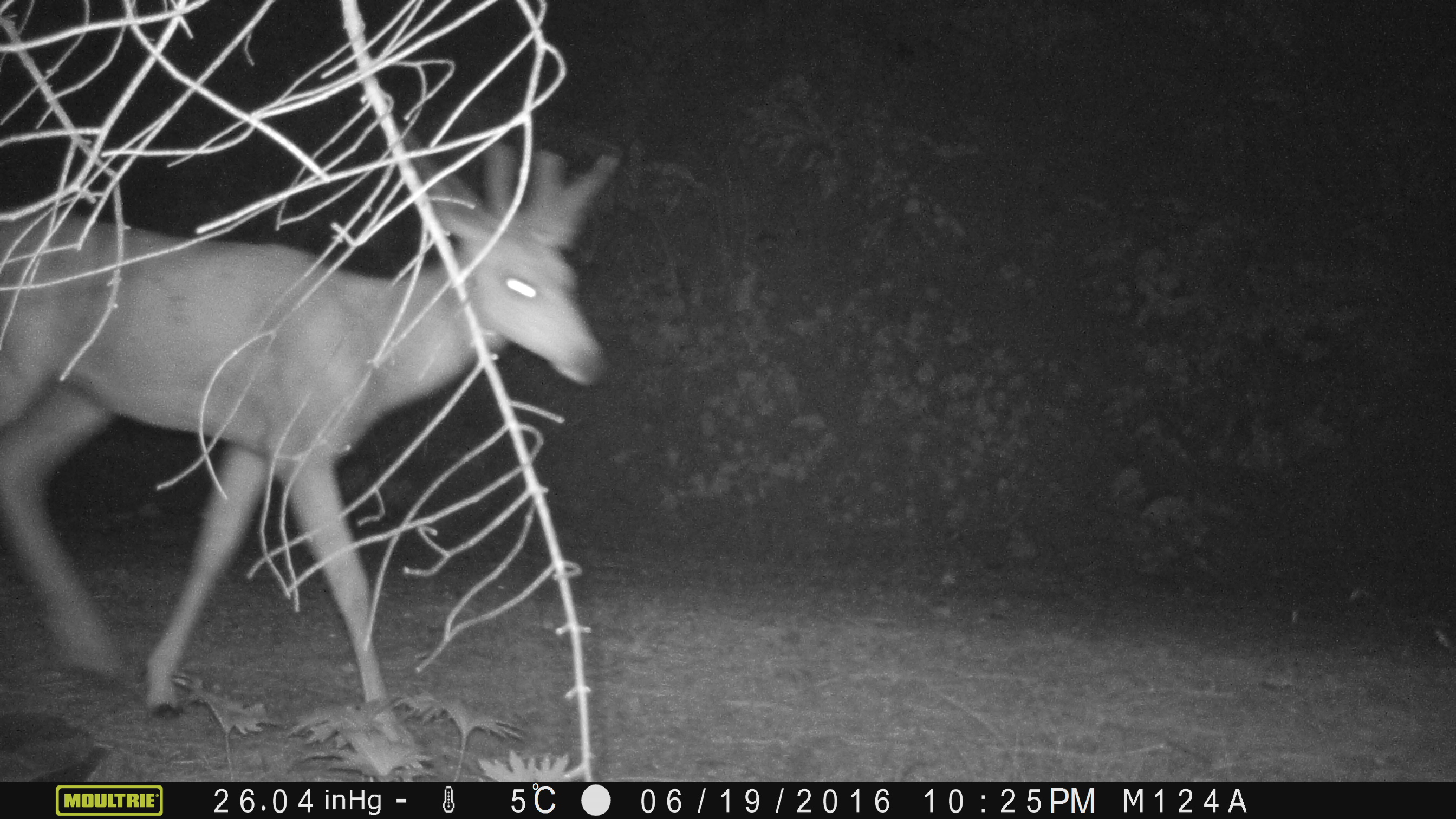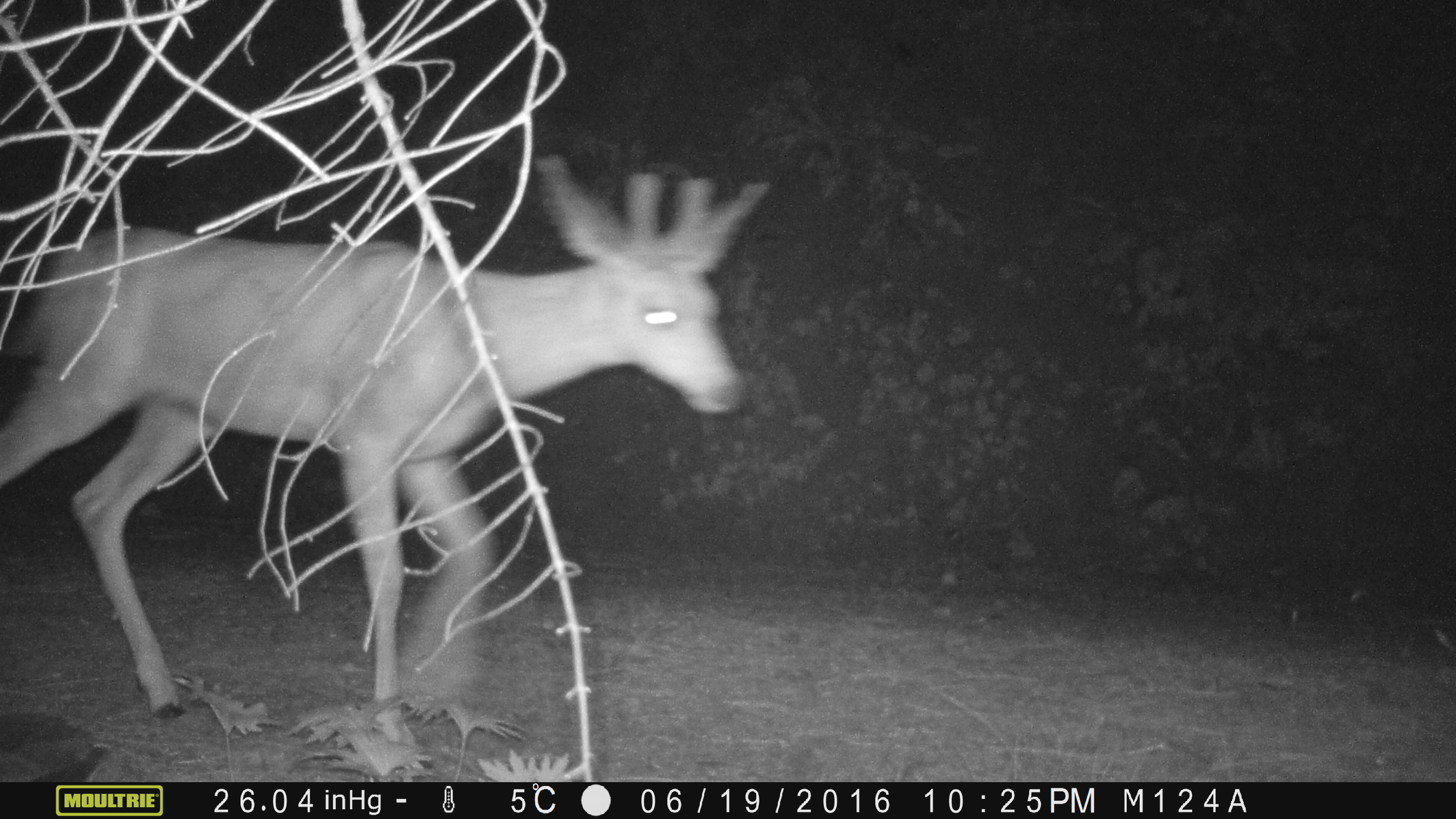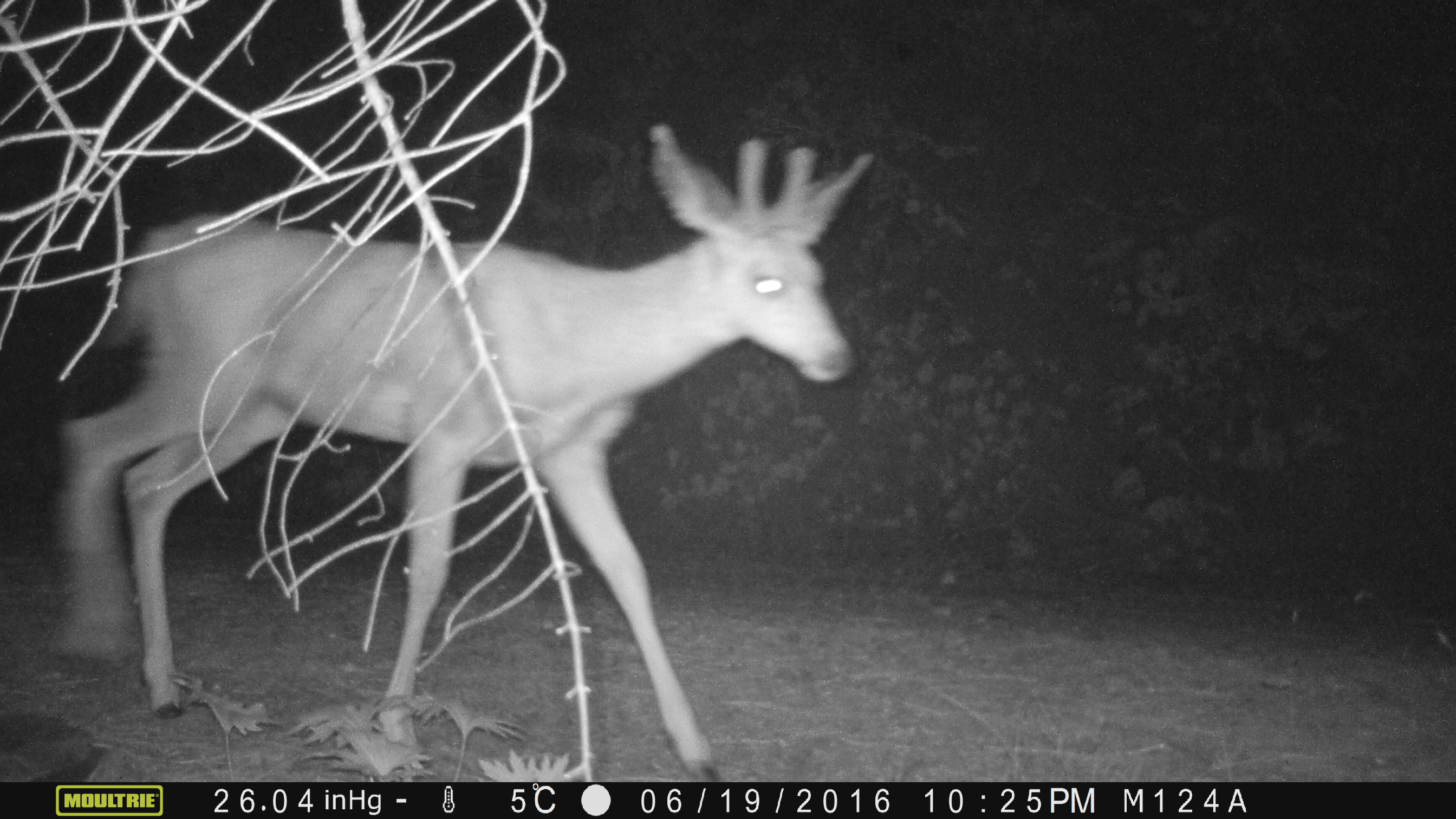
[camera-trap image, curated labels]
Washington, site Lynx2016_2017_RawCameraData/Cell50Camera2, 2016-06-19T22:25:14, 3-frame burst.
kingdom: Animalia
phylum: Chordata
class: Mammalia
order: Artiodactyla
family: Cervidae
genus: Odocoileus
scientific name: Odocoileus hemionus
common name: mule deer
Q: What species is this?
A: Odocoileus hemionus (mule deer).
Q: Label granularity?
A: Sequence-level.